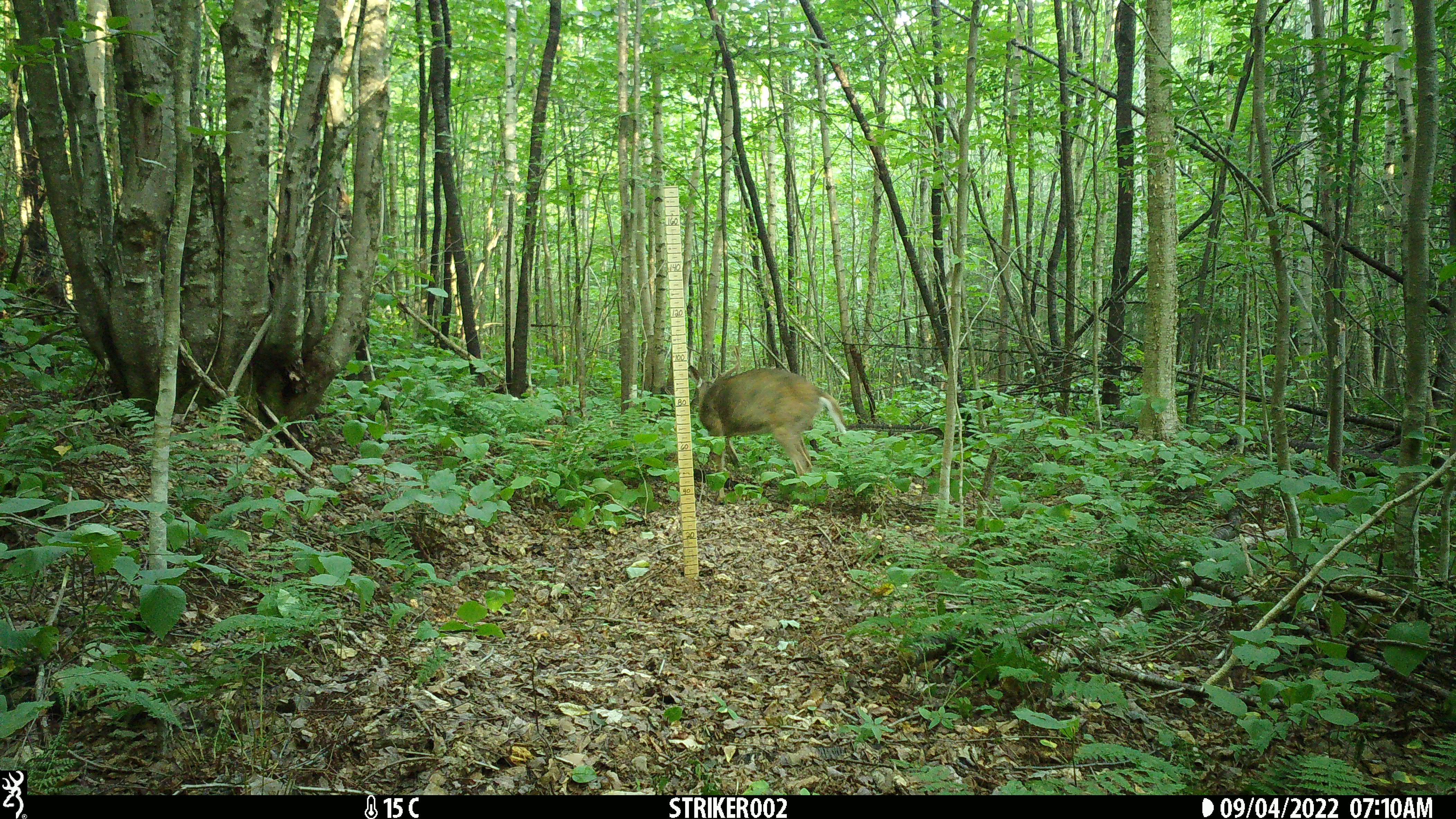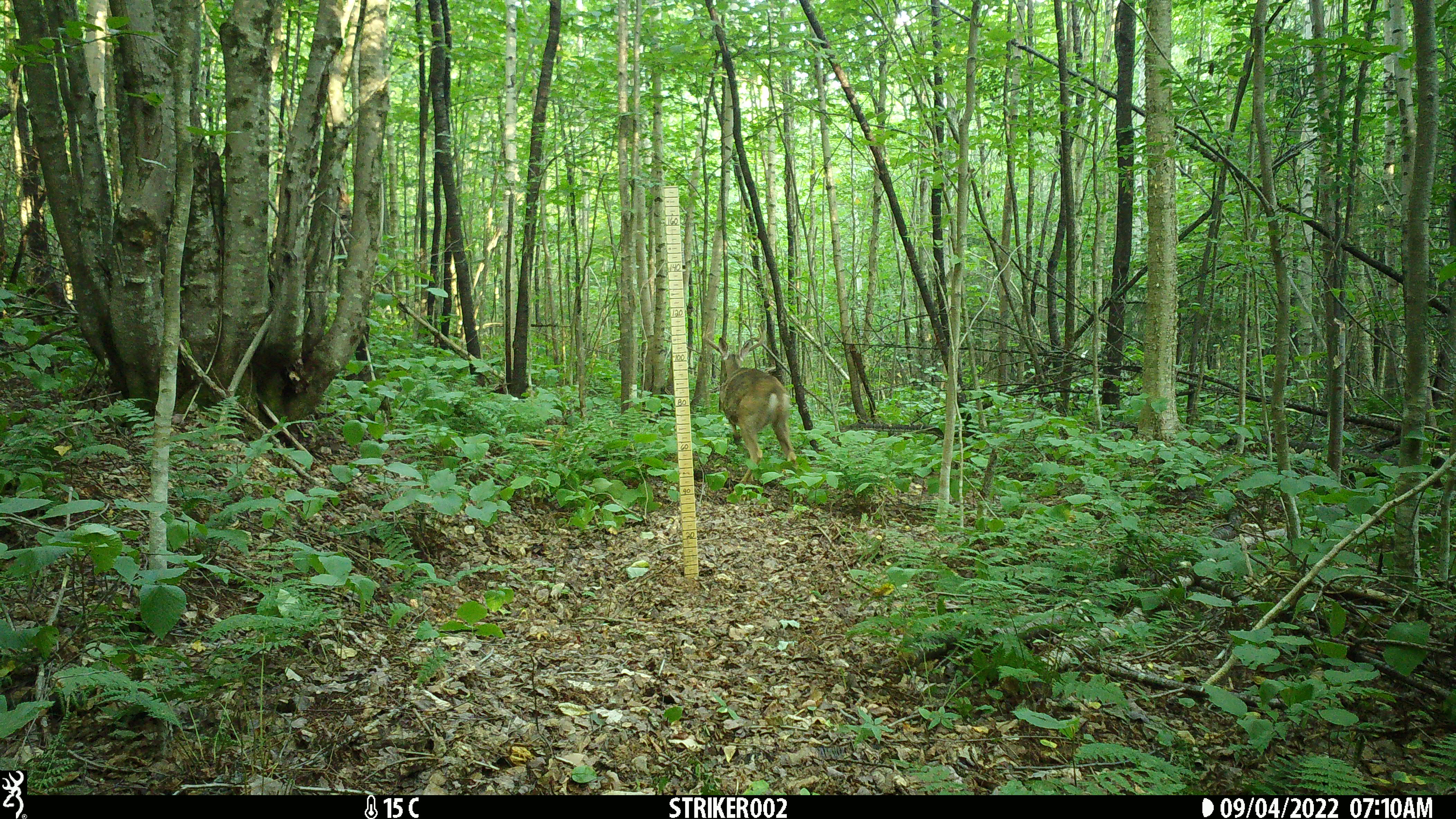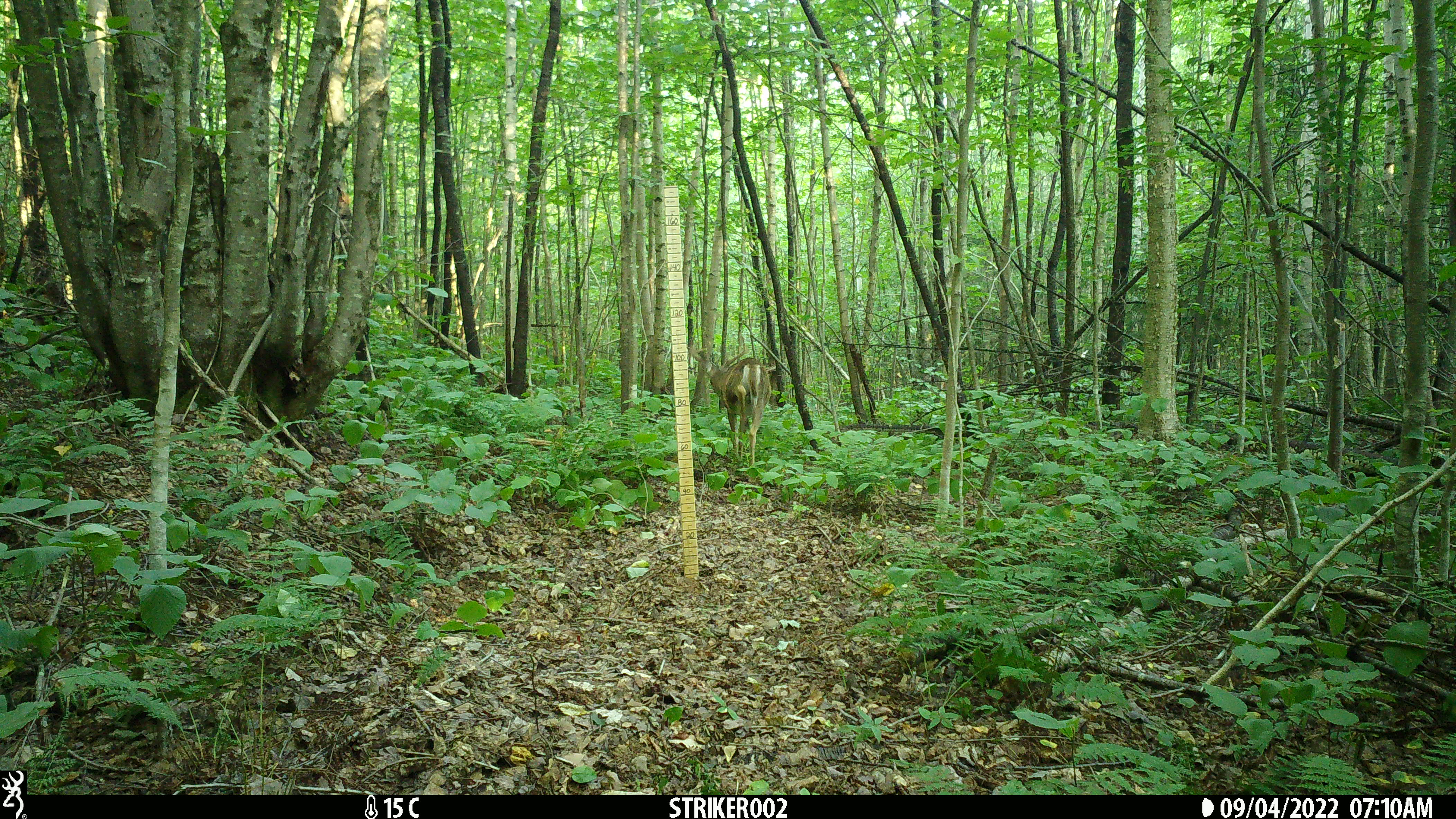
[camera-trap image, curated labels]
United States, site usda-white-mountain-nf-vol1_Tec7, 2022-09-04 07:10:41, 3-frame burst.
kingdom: Animalia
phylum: Chordata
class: Mammalia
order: Artiodactyla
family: Cervidae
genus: Odocoileus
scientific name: Odocoileus virginianus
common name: white-tailed deer